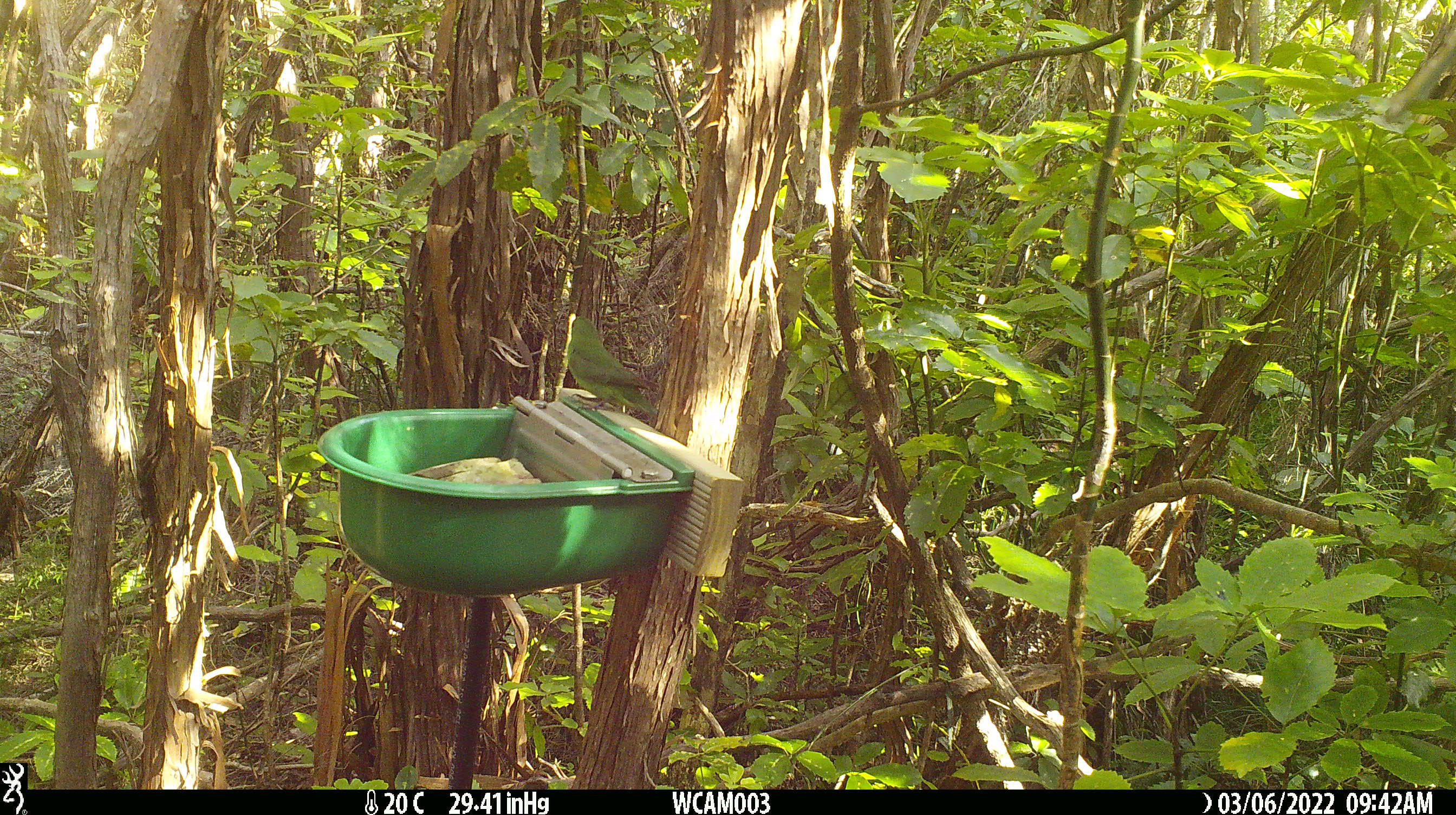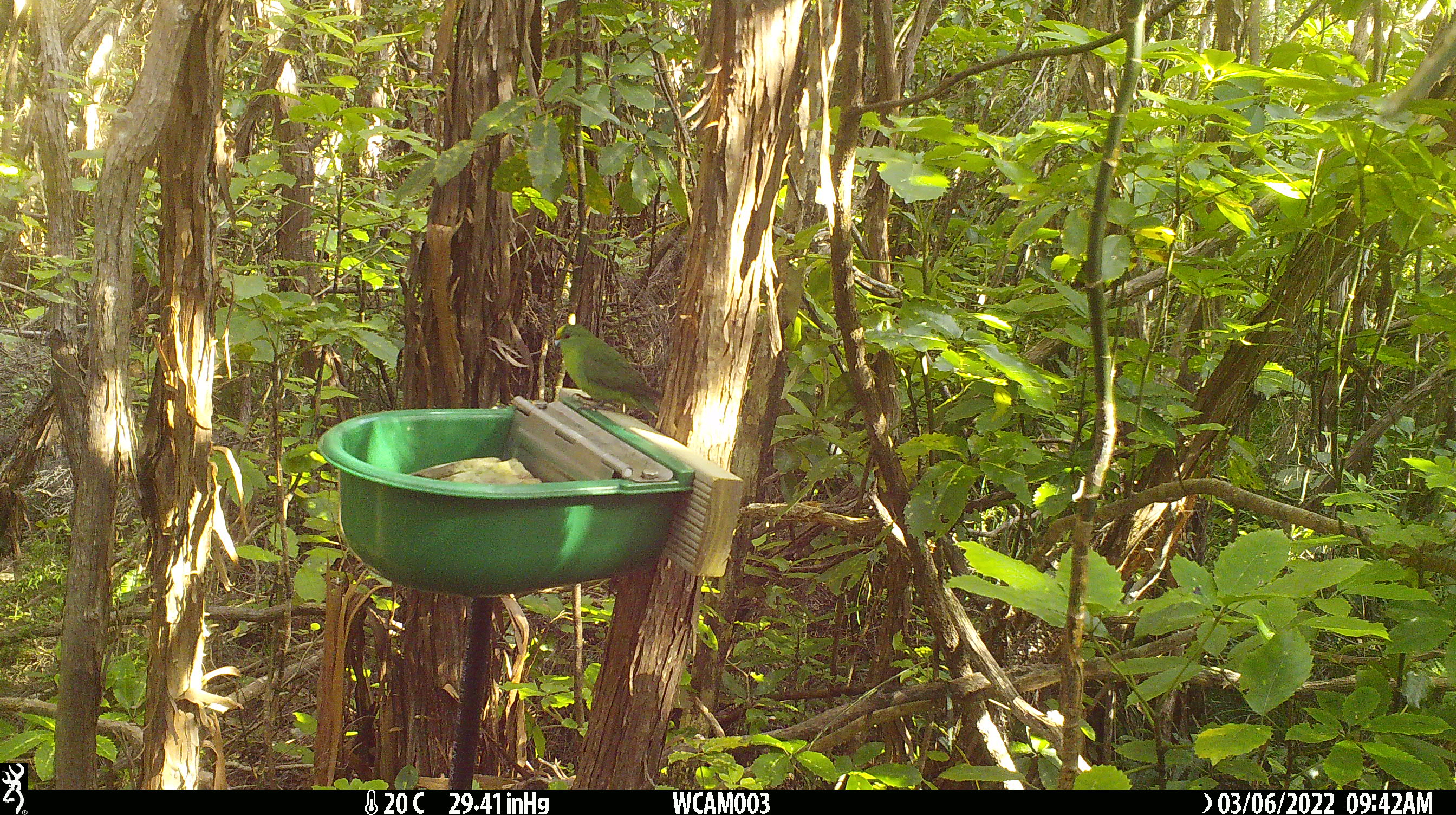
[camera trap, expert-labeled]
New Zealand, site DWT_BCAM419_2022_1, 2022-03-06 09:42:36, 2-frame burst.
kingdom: Animalia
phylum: Chordata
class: Aves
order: Psittaciformes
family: Psittaculidae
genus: Cyanoramphus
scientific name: Cyanoramphus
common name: parakeet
Parakeet (Cyanoramphus).